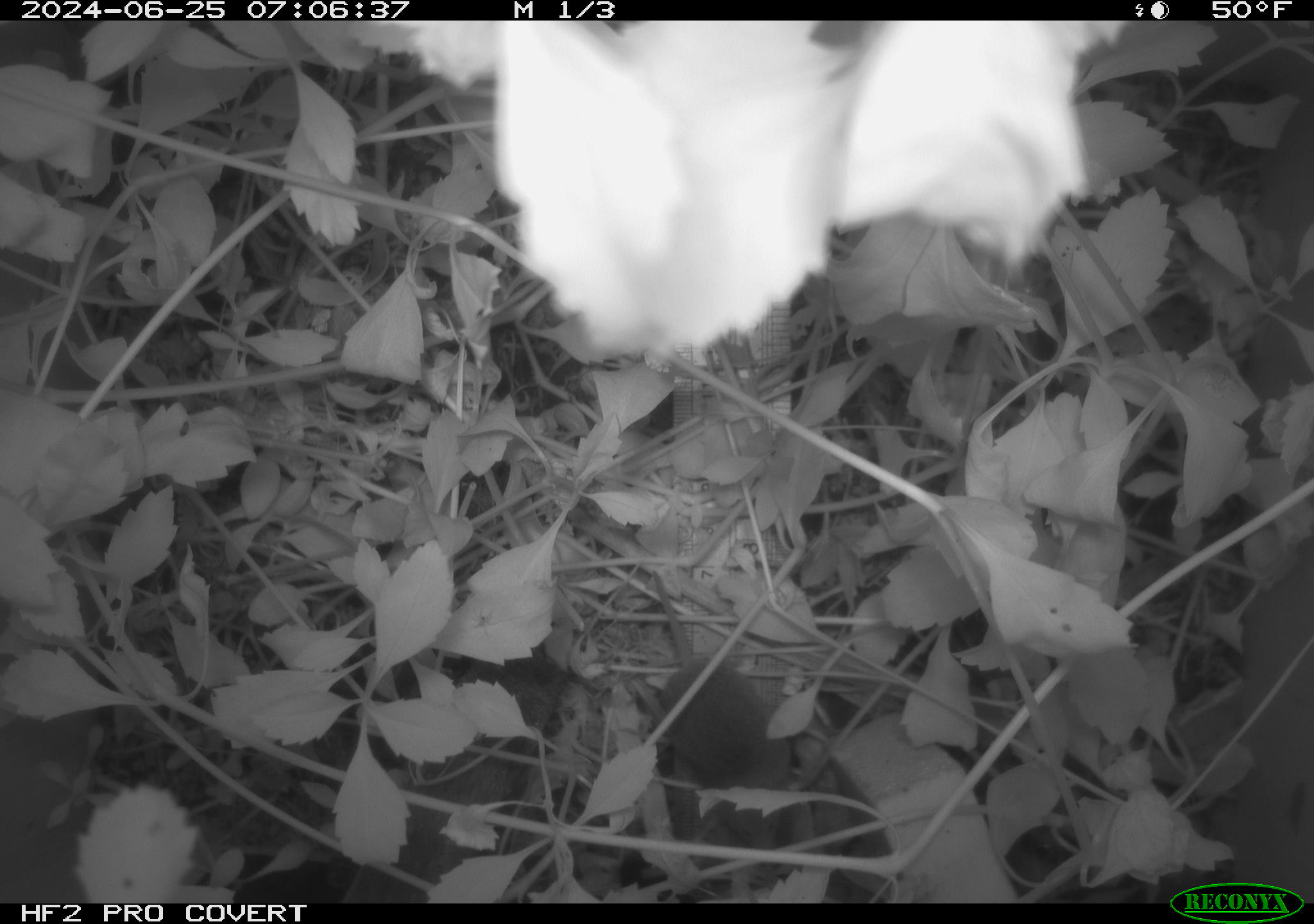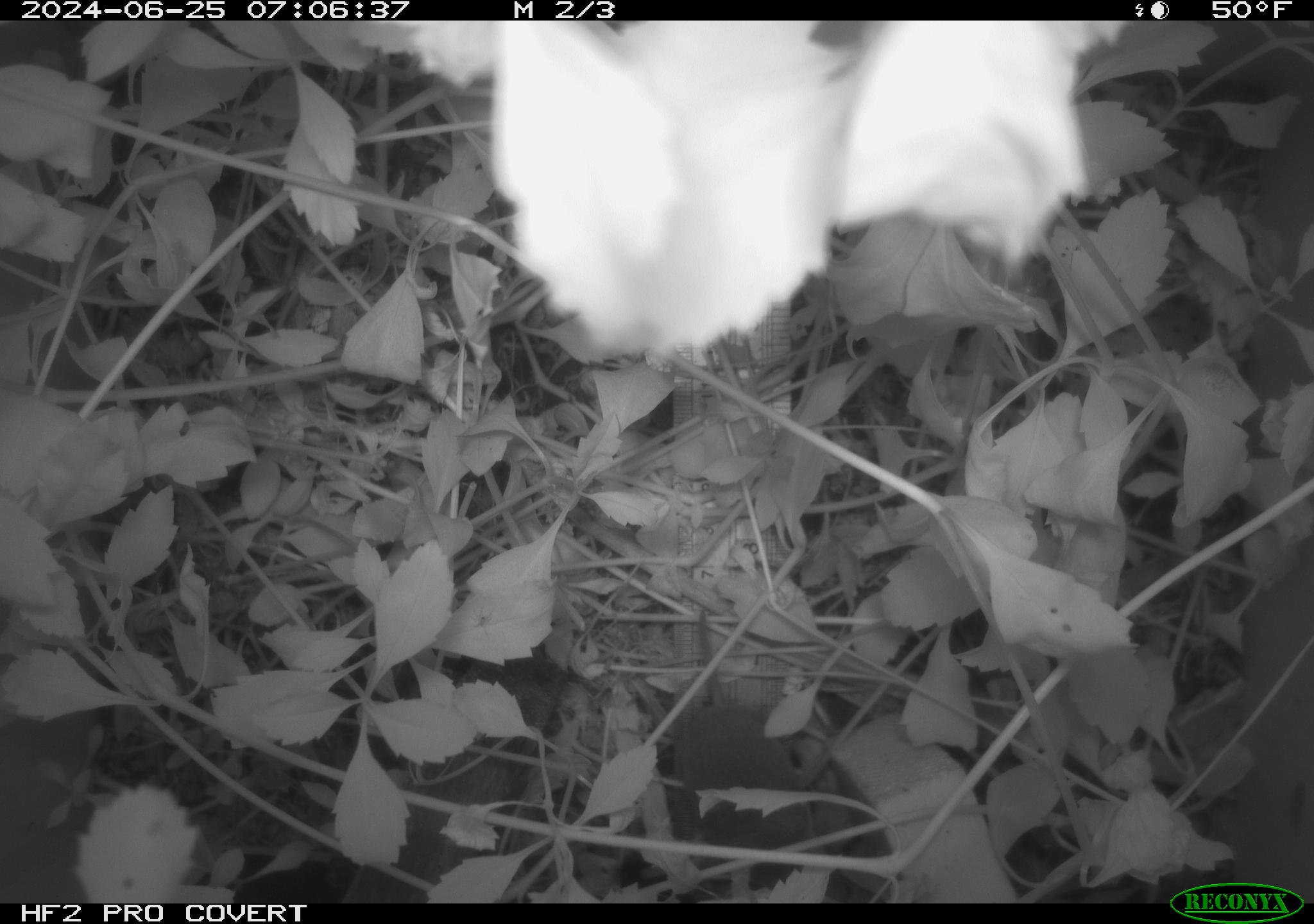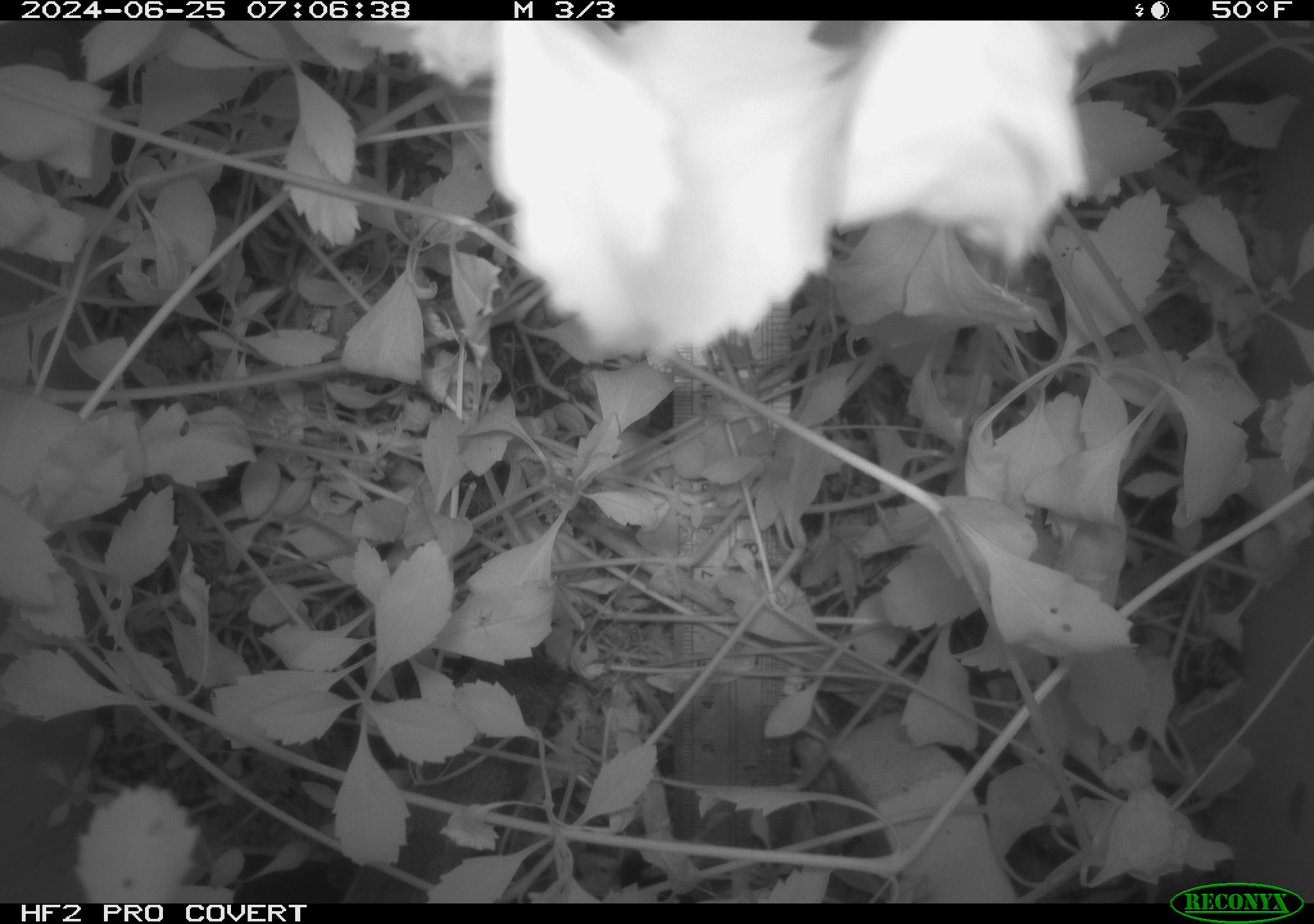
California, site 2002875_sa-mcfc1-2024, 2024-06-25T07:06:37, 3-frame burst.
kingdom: Animalia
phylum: Chordata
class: Mammalia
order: Rodentia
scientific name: Rodentia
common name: rodent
Rodent (Rodentia).